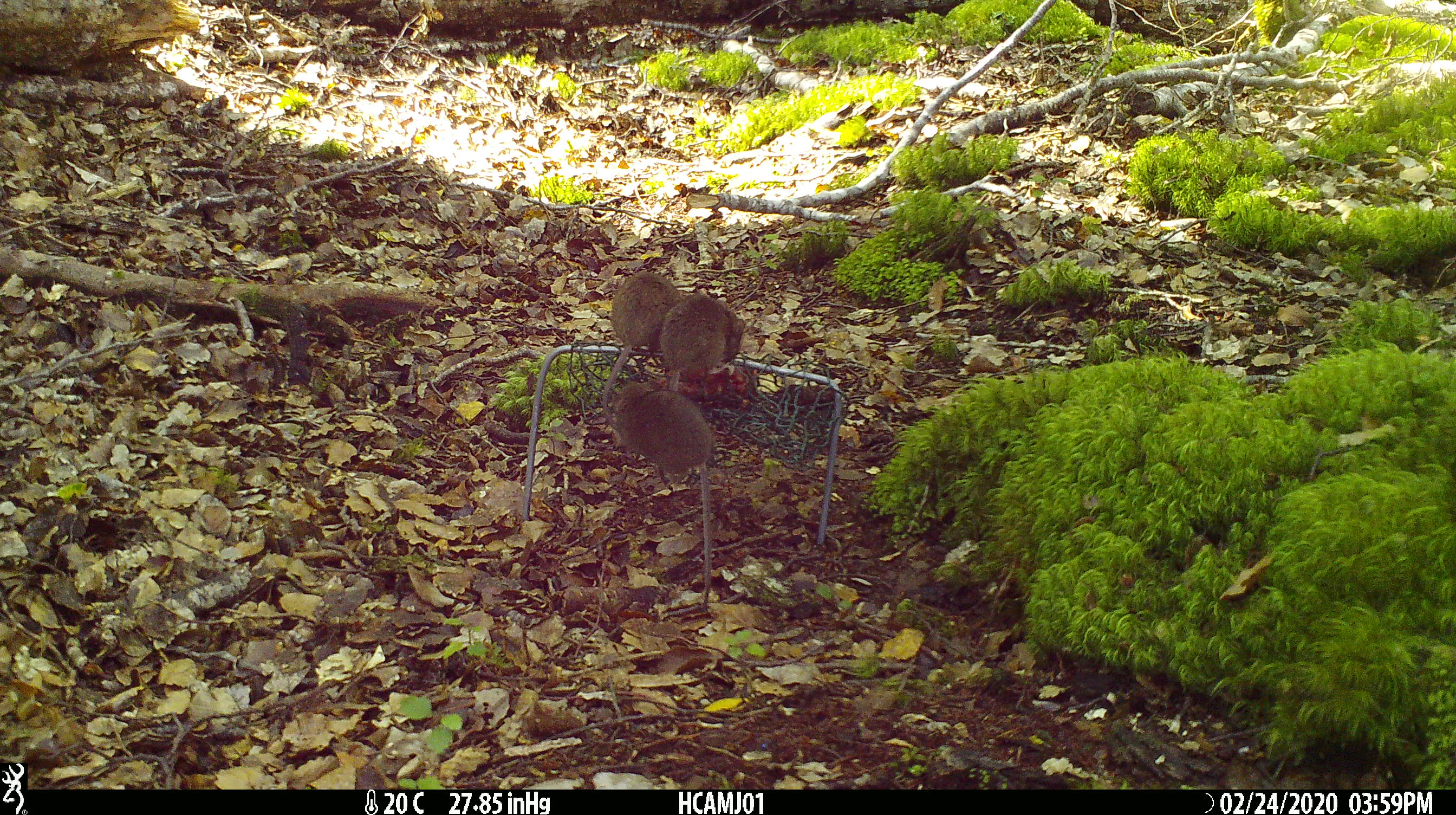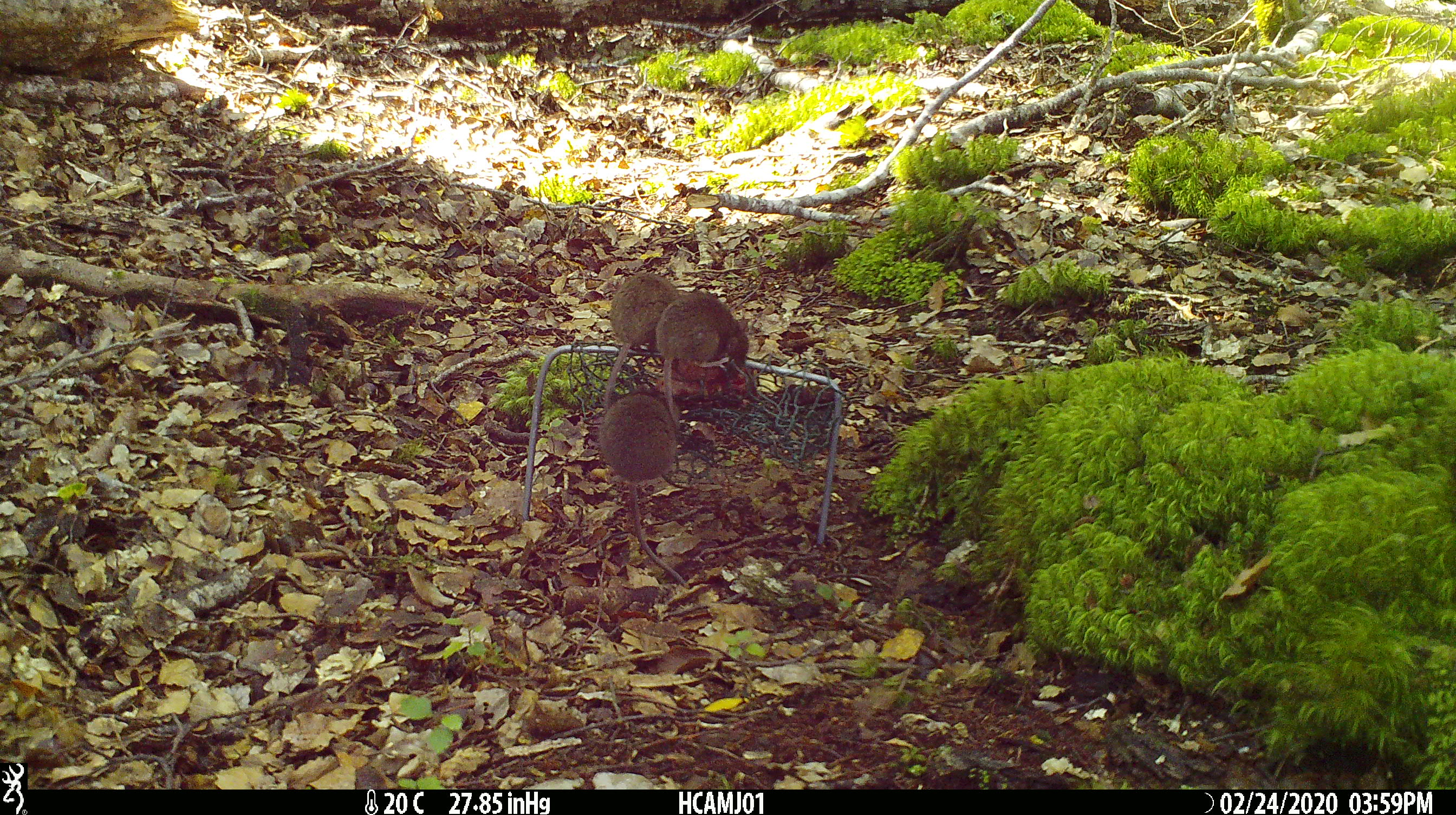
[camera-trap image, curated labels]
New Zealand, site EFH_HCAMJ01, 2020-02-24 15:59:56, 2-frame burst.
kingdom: Animalia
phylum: Chordata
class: Mammalia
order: Rodentia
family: Muridae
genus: Mus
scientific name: Mus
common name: mouse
Mouse (Mus).